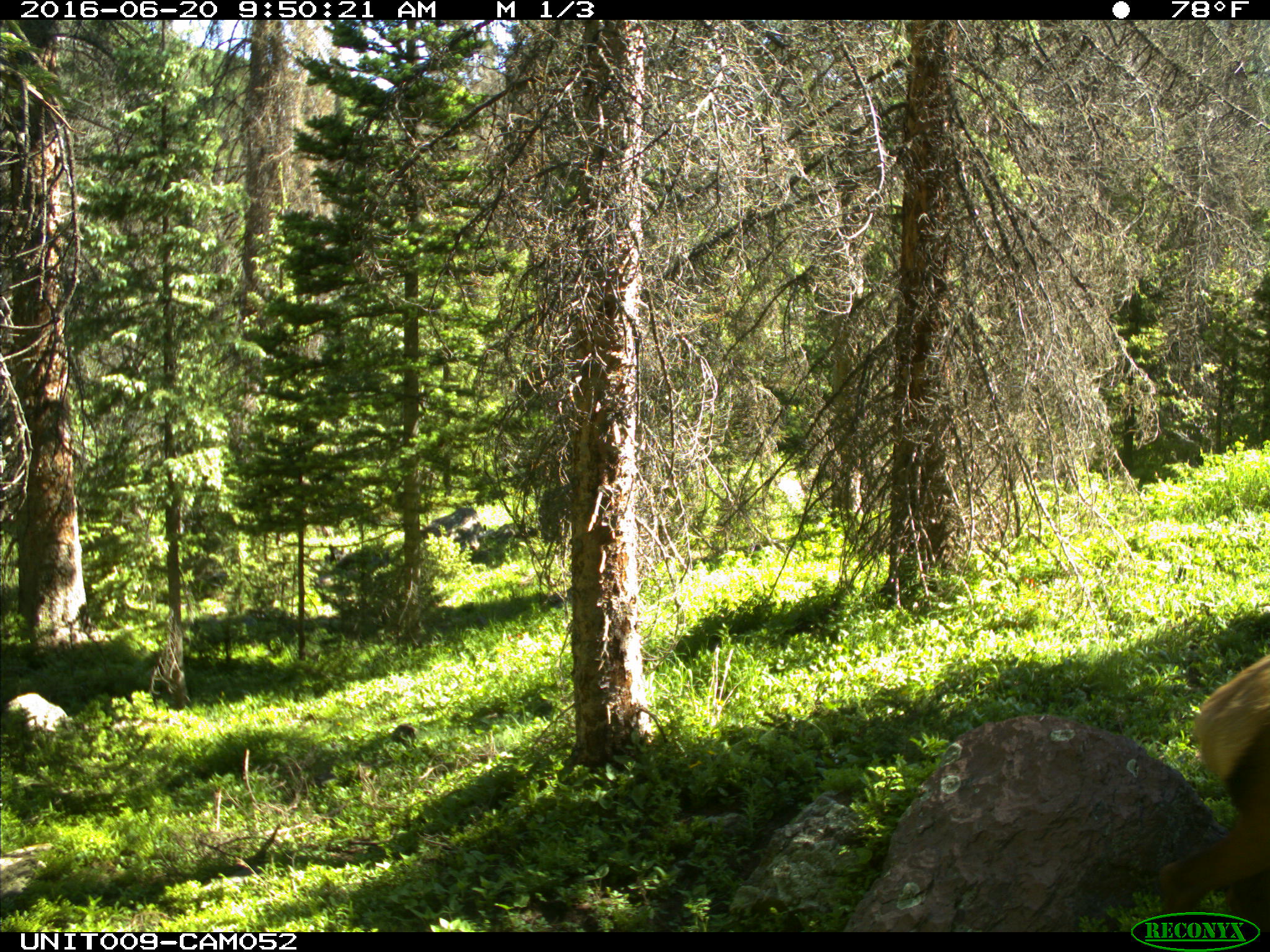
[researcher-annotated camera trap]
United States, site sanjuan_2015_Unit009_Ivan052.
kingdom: Animalia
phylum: Chordata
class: Mammalia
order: Artiodactyla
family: Cervidae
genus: Cervus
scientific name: Cervus elaphus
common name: red deer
Cervus elaphus (red deer).